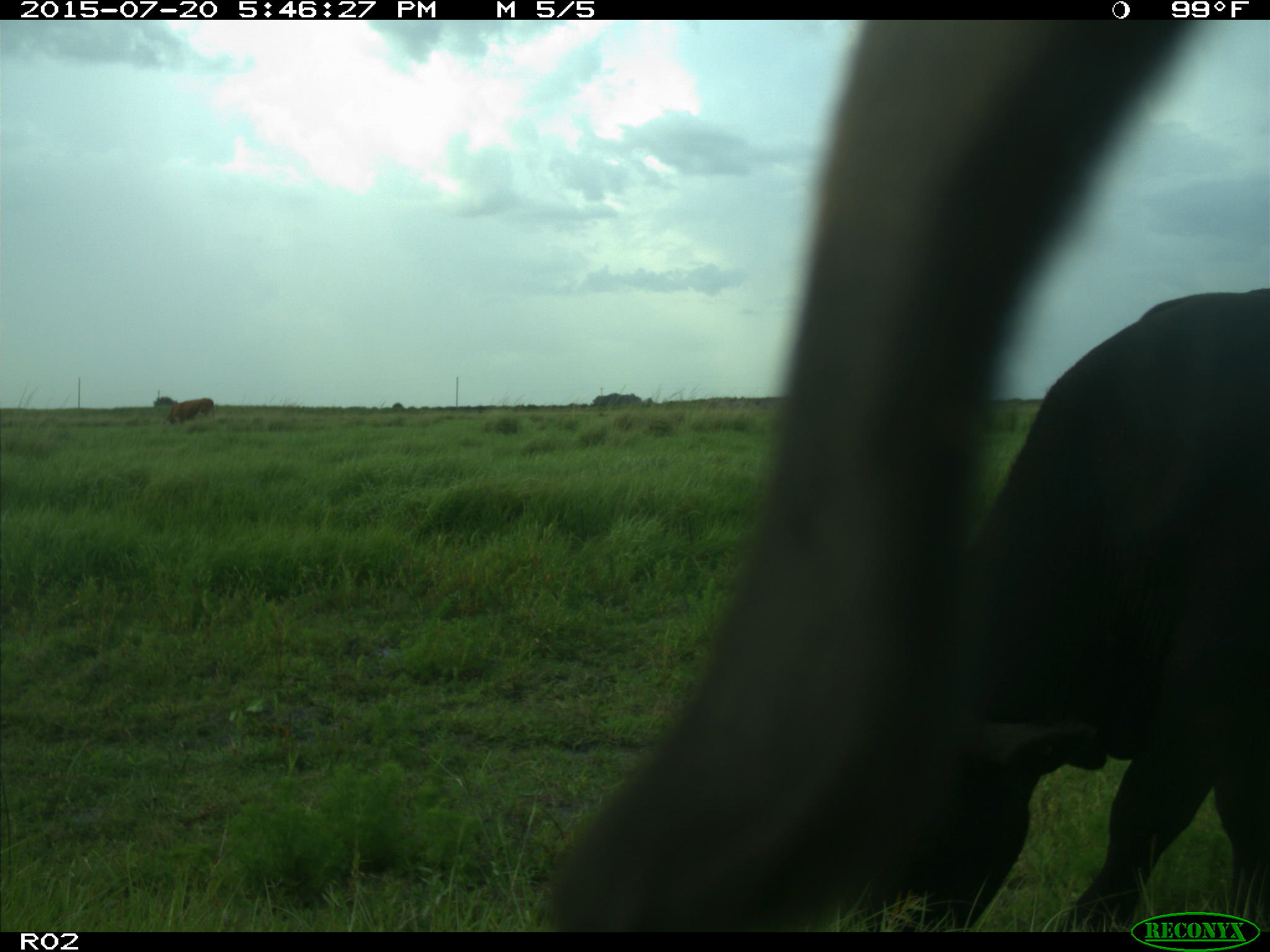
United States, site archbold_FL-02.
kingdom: Animalia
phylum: Chordata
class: Mammalia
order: Artiodactyla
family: Bovidae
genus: Bos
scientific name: Bos taurus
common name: domestic cow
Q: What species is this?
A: Bos taurus (domestic cow).